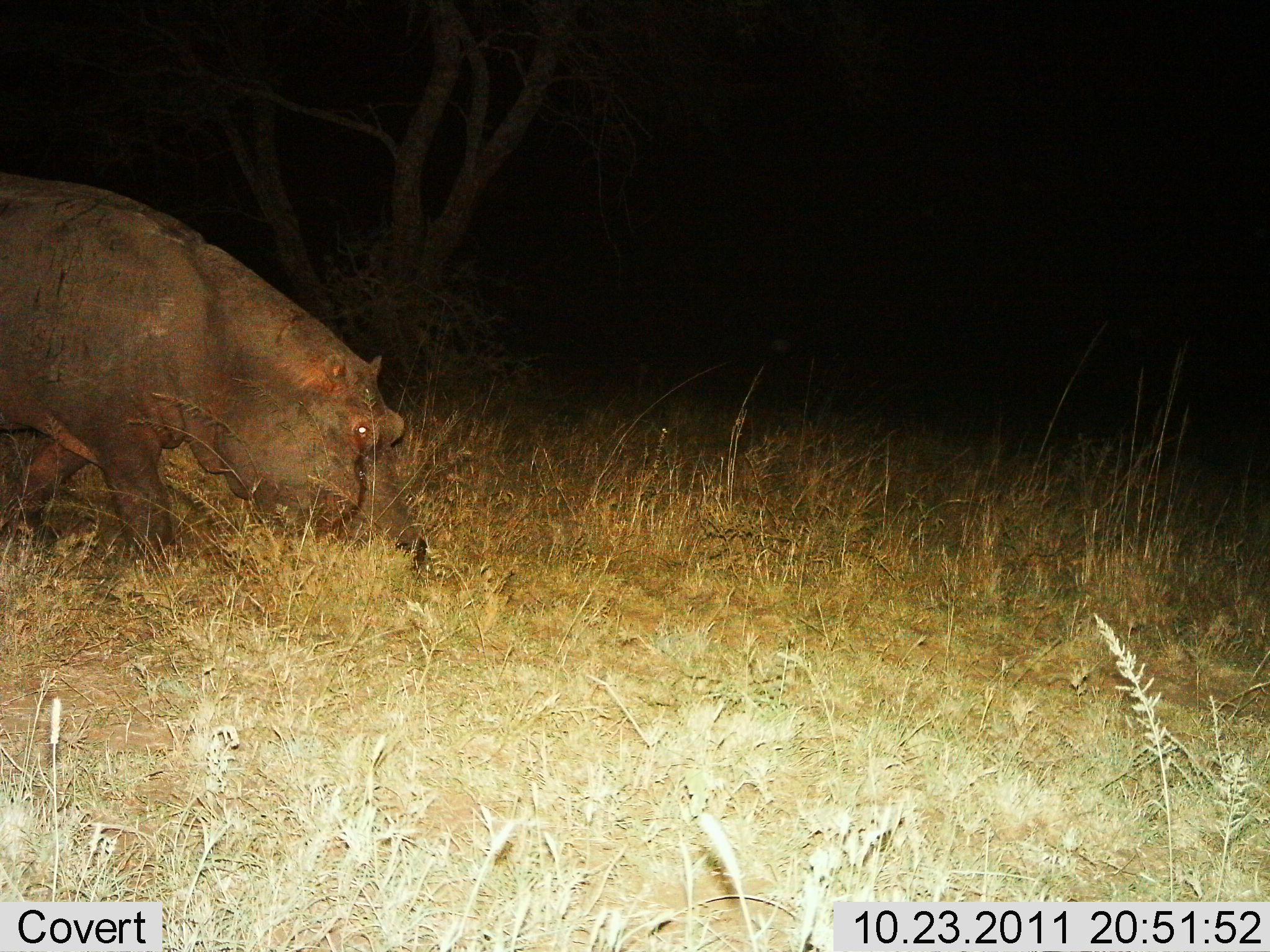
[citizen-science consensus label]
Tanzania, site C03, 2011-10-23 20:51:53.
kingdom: Animalia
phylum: Chordata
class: Mammalia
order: Artiodactyla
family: Hippopotamidae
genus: Hippopotamus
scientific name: Hippopotamus amphibius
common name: hippopotamus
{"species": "hippopotamus (Hippopotamus amphibius)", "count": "1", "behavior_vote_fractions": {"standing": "9%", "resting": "0%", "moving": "64%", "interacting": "0%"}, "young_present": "0%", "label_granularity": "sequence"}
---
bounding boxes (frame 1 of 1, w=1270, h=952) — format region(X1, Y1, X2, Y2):
animal: region(0, 179, 429, 578)